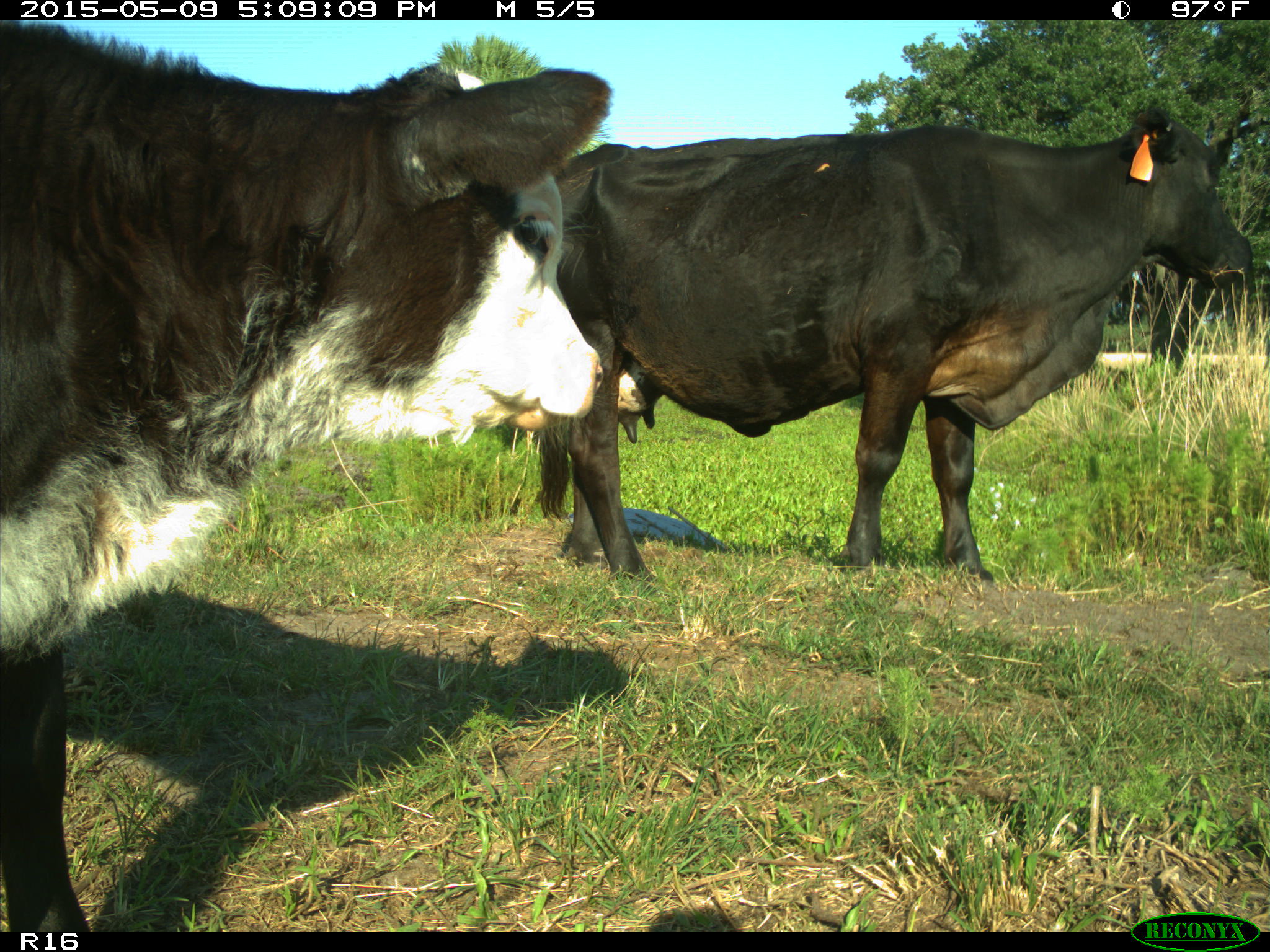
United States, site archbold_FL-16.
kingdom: Animalia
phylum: Chordata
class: Mammalia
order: Artiodactyla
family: Bovidae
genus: Bos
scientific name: Bos taurus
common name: domestic cow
Bos taurus (domestic cow).